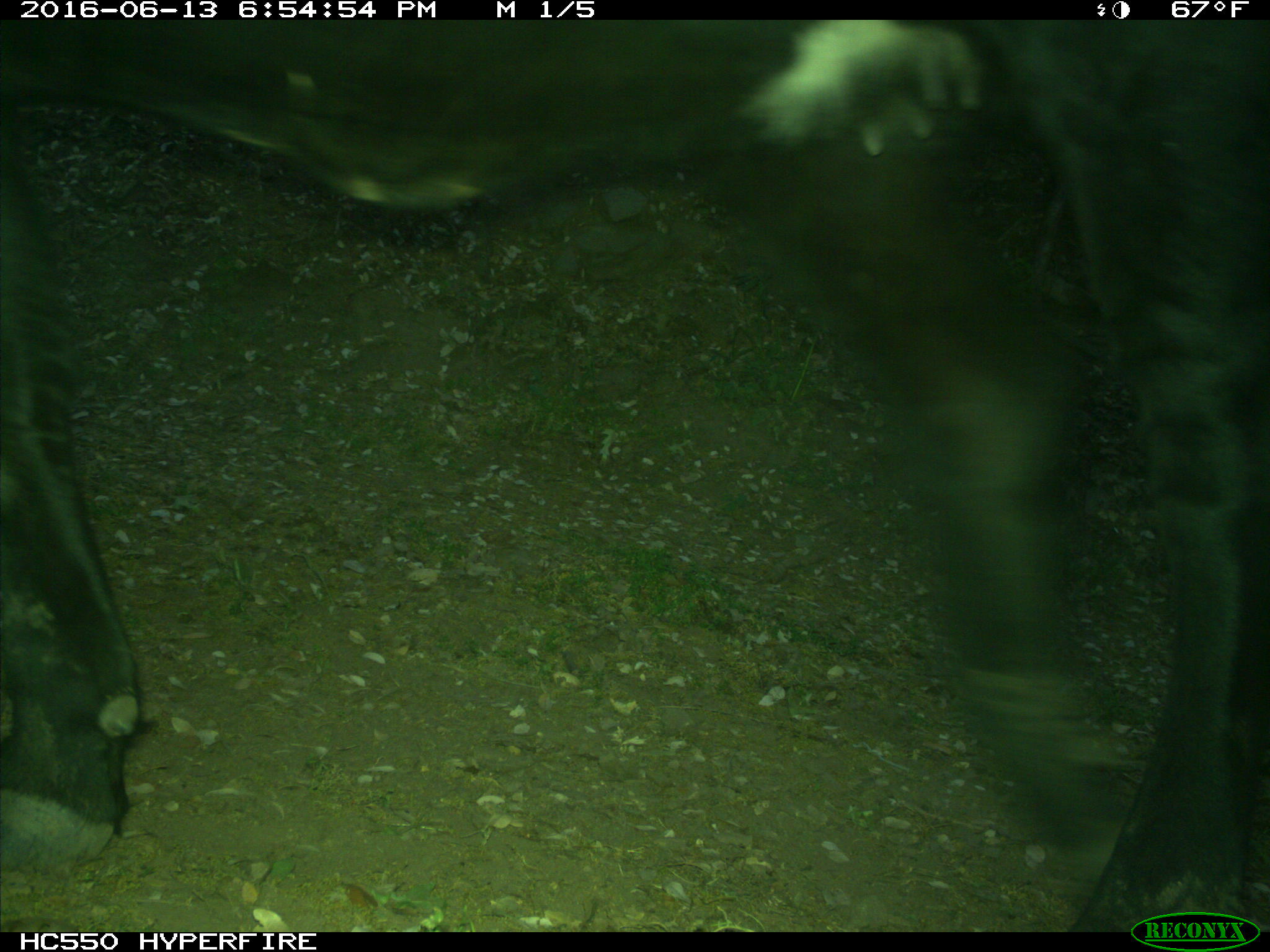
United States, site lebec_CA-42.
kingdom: Animalia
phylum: Chordata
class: Mammalia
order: Artiodactyla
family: Bovidae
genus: Bos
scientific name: Bos taurus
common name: domestic cow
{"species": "Bos taurus (domestic cow)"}